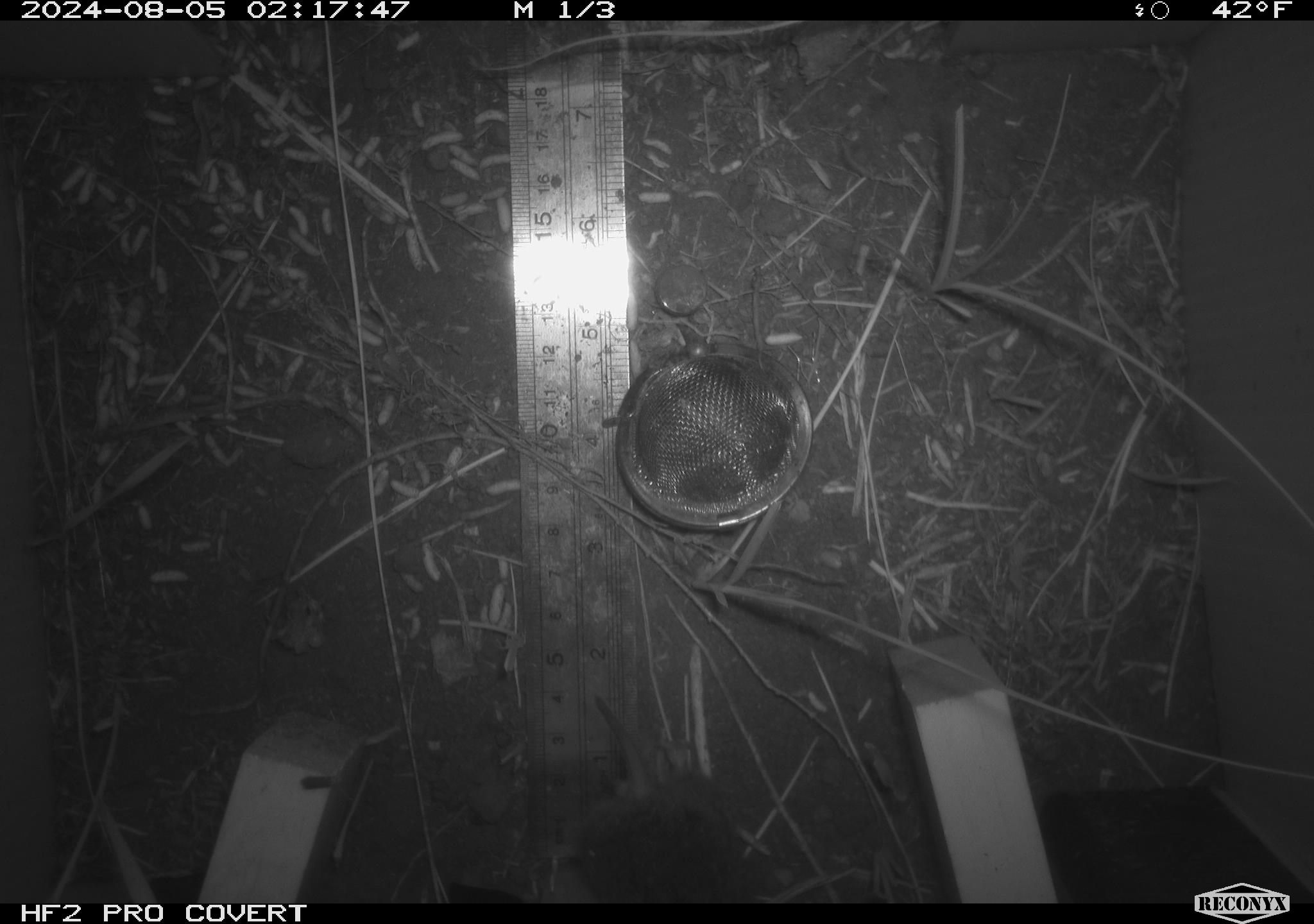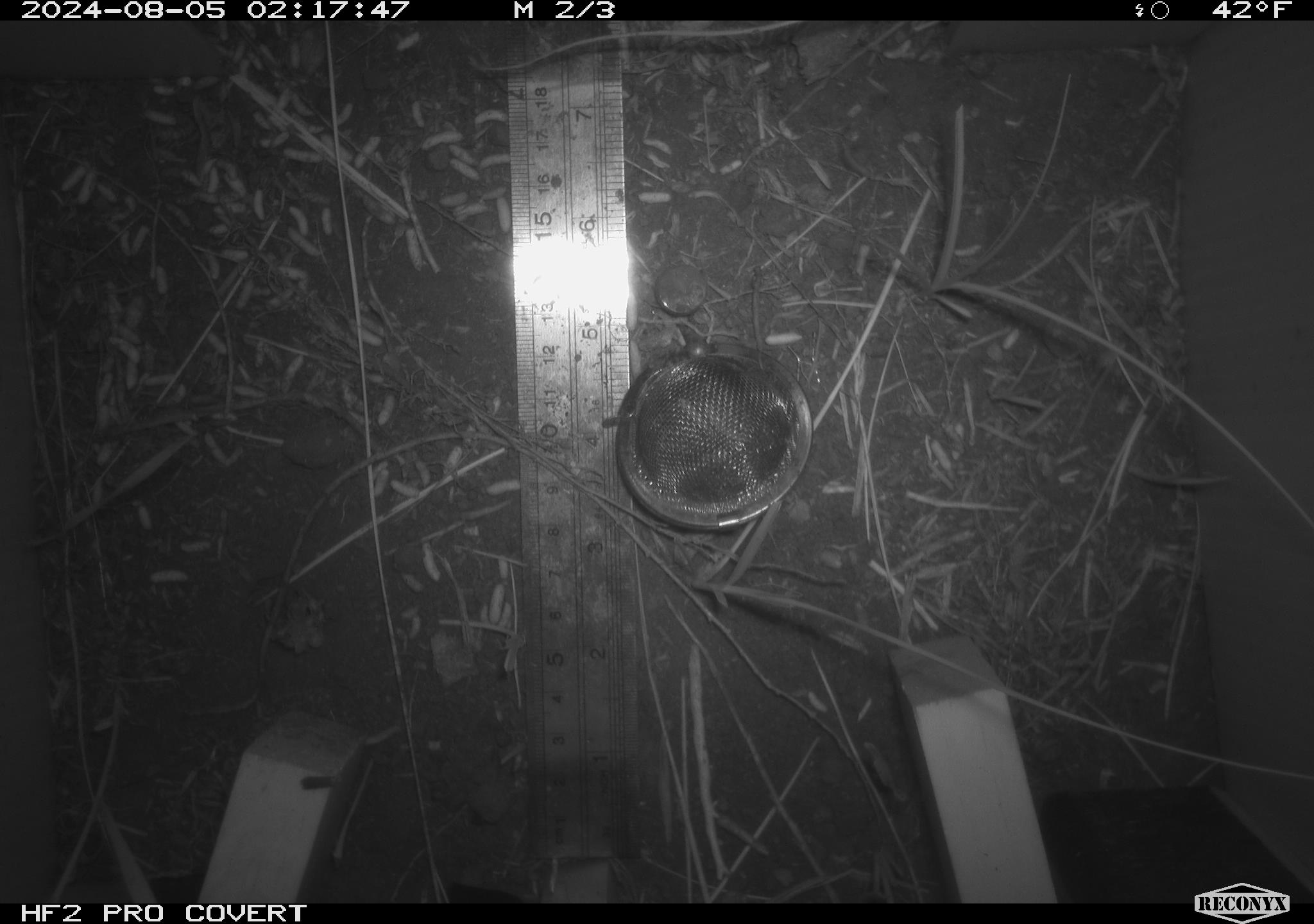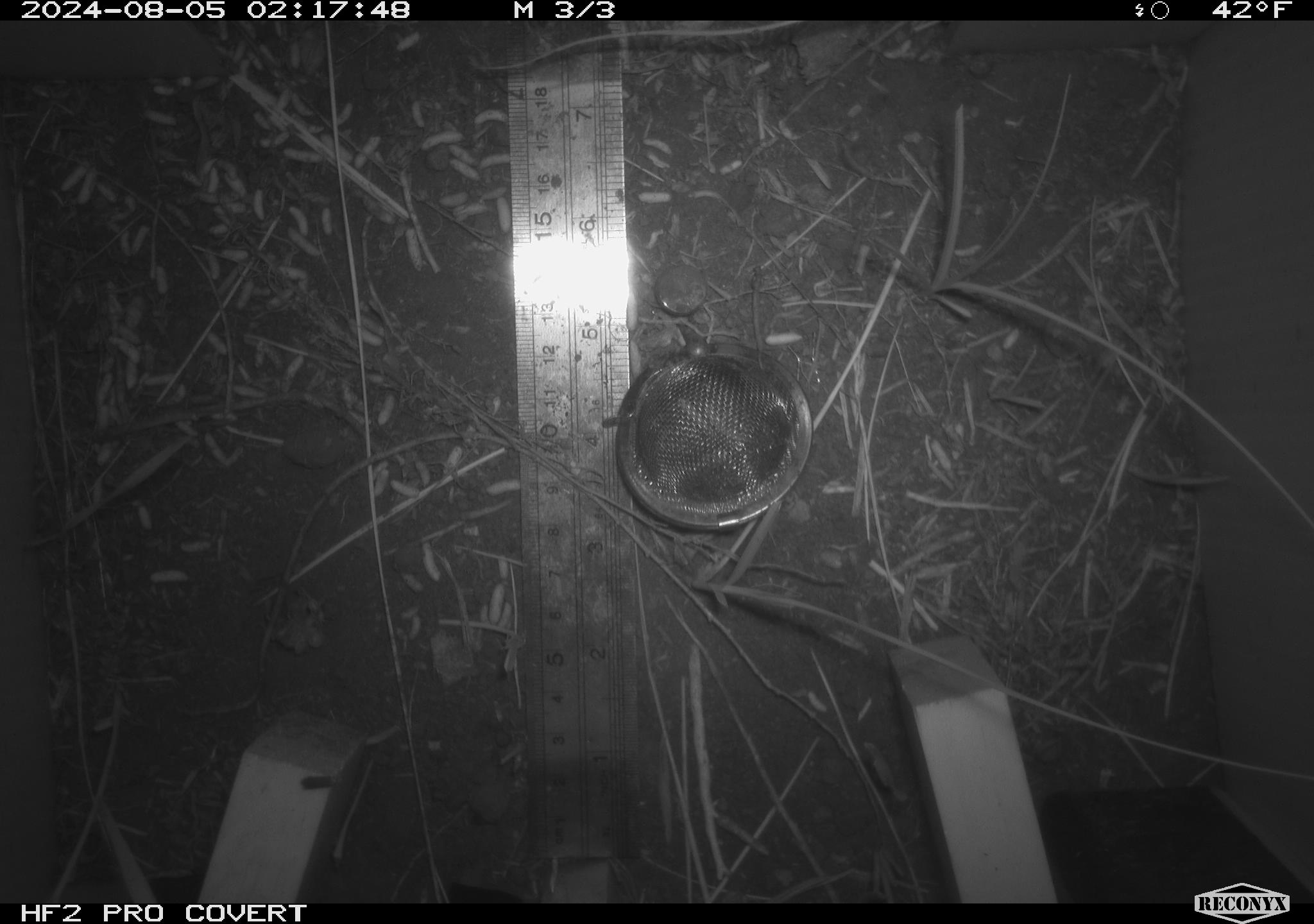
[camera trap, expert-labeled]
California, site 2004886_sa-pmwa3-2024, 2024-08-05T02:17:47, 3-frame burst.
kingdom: Animalia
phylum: Chordata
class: Mammalia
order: Rodentia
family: Cricetidae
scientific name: Arvicolinae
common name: voles, lemmings, and muskrats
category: arvicolinae subfamily